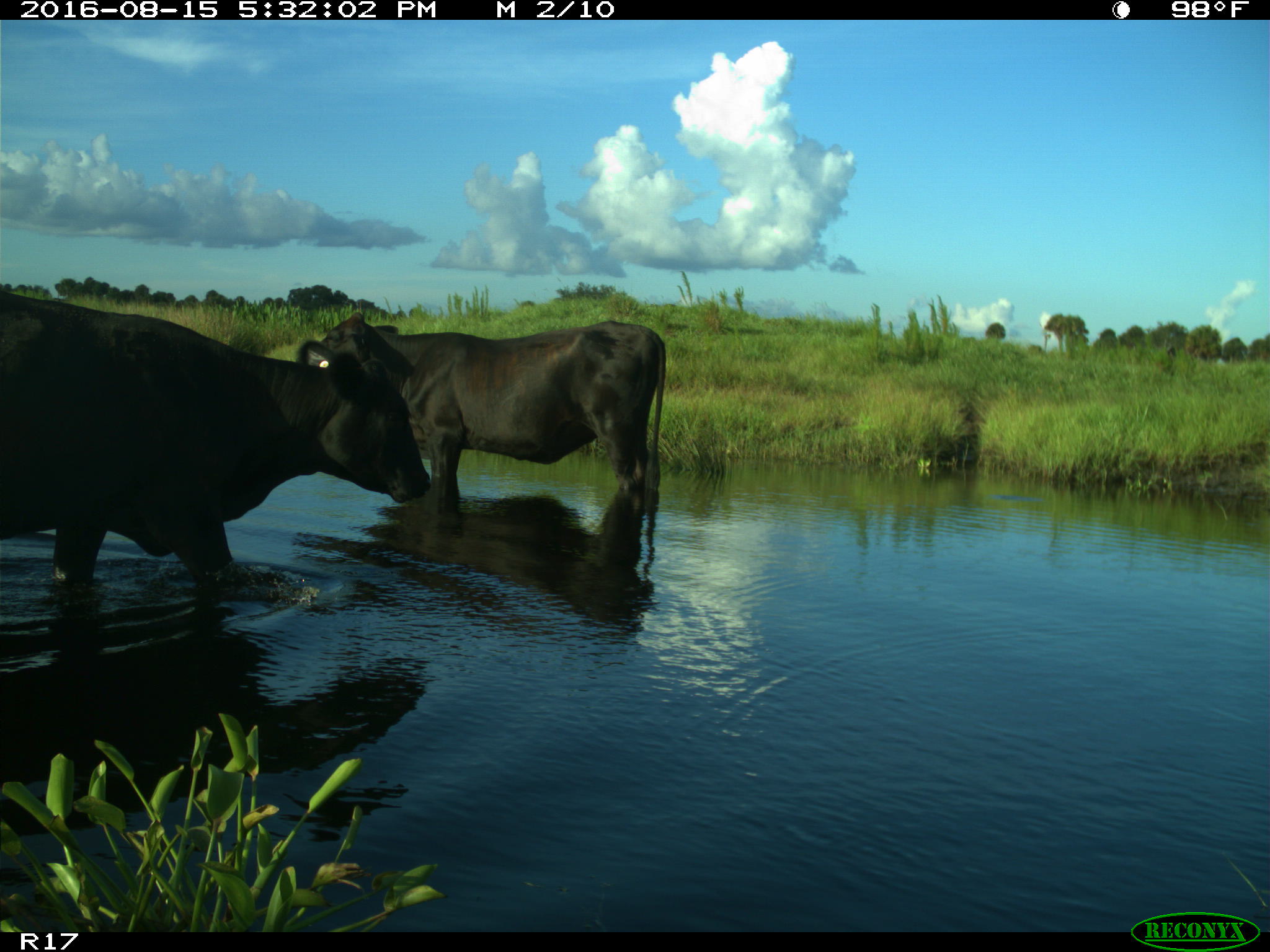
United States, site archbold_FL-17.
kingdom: Animalia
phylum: Chordata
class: Mammalia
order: Artiodactyla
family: Bovidae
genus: Bos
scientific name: Bos taurus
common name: domestic cow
Bos taurus (domestic cow).